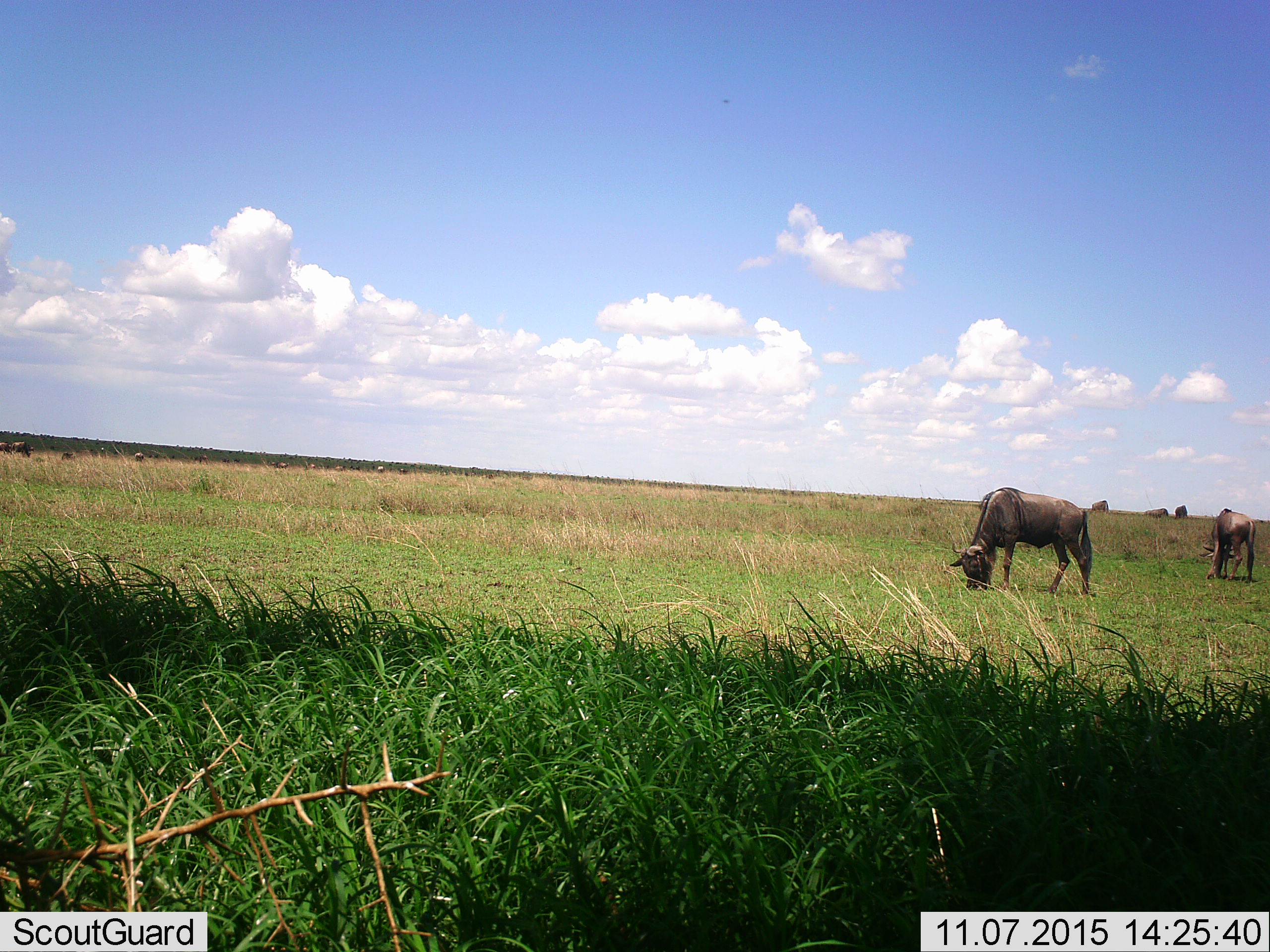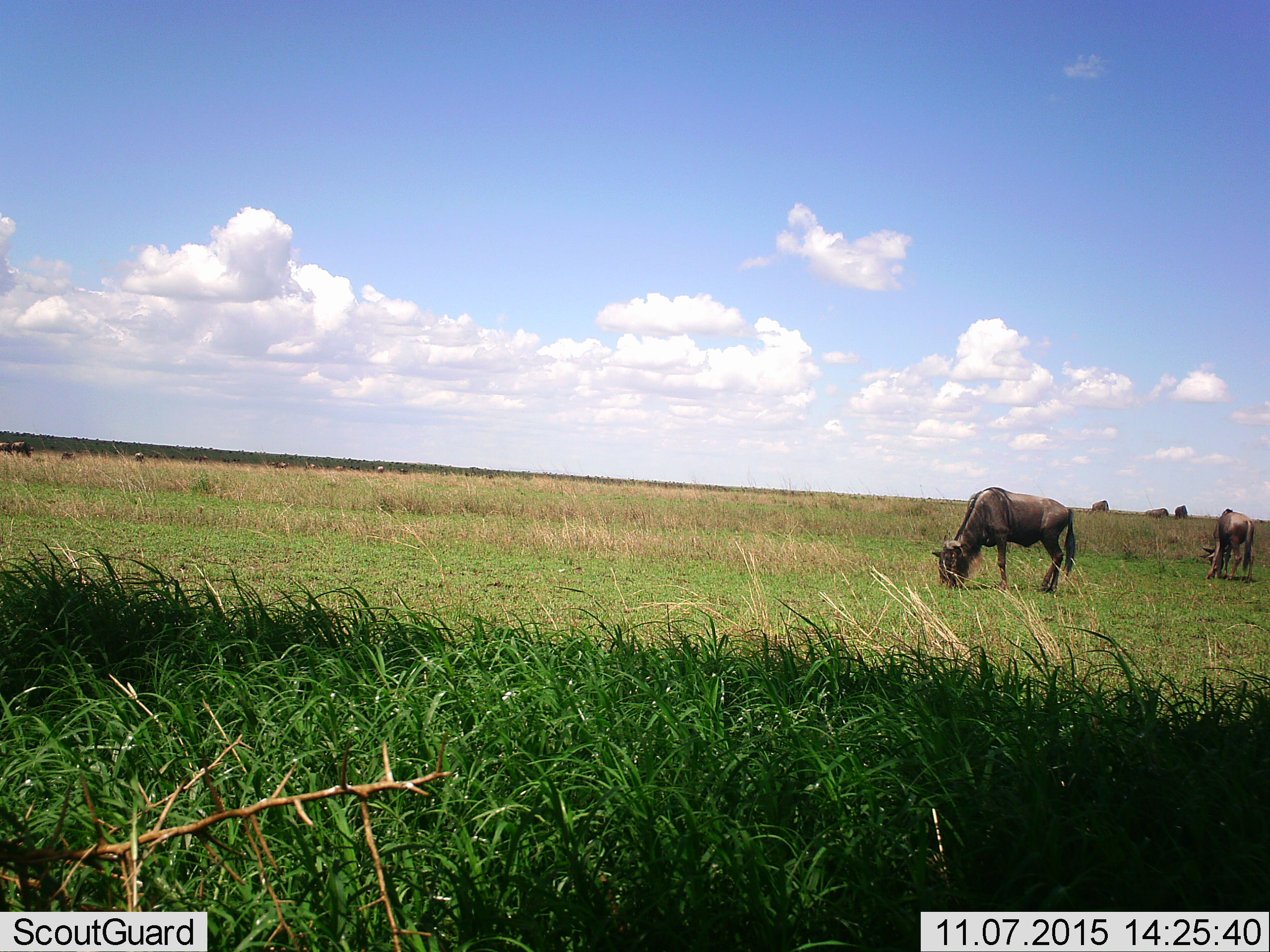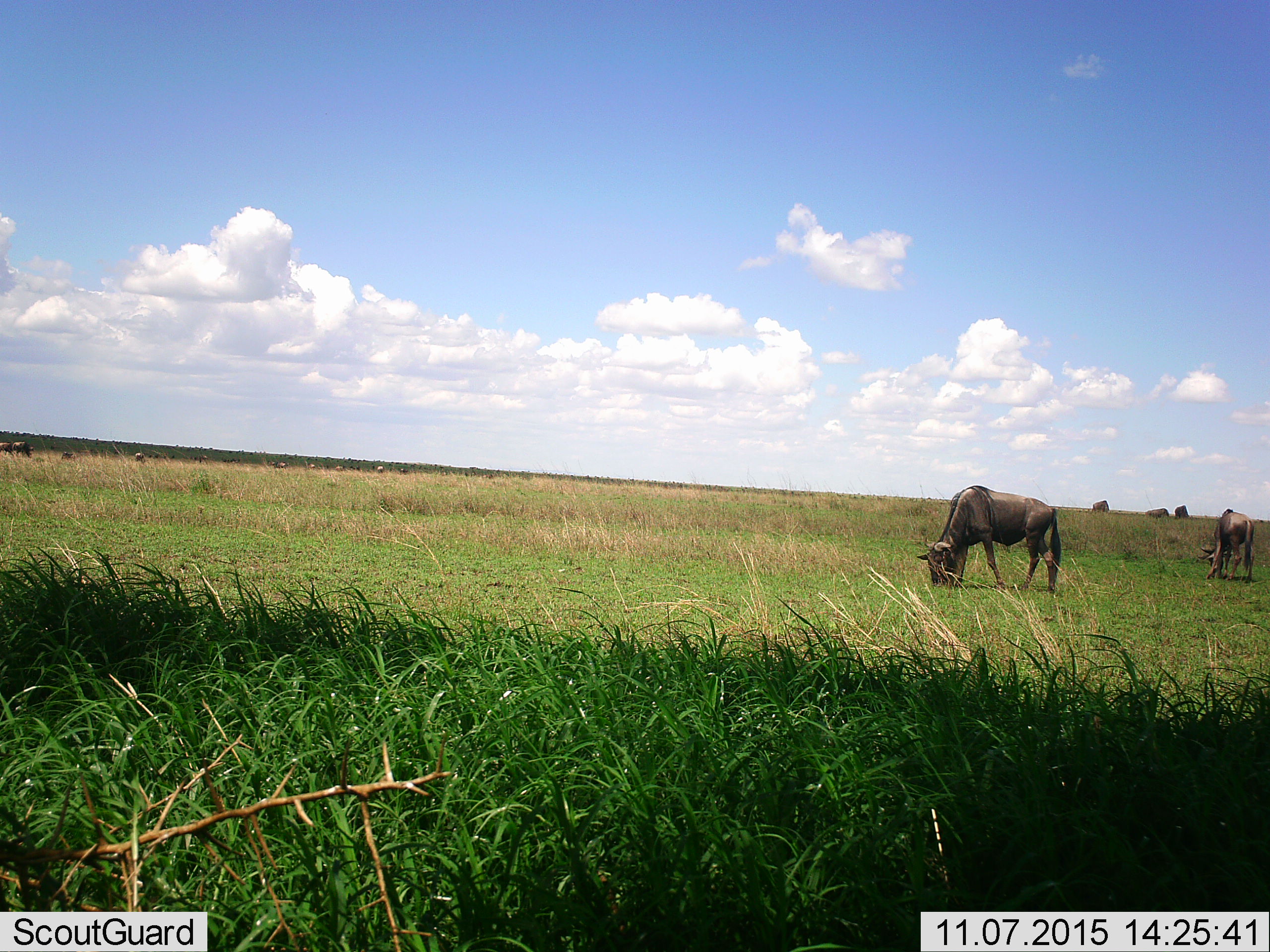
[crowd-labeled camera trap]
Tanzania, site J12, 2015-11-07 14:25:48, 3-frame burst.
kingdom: Animalia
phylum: Chordata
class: Mammalia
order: Artiodactyla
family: Bovidae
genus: Connochaetes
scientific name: Connochaetes taurinus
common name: blue wildebeest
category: wildebeest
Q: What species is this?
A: Wildebeest (blue wildebeest) (Connochaetes taurinus).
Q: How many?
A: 11-50.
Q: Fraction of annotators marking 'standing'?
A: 67%.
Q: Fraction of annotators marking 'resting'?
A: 11%.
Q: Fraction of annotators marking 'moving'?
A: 33%.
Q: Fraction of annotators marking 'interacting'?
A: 11%.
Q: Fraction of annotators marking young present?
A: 0%.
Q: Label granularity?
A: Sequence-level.